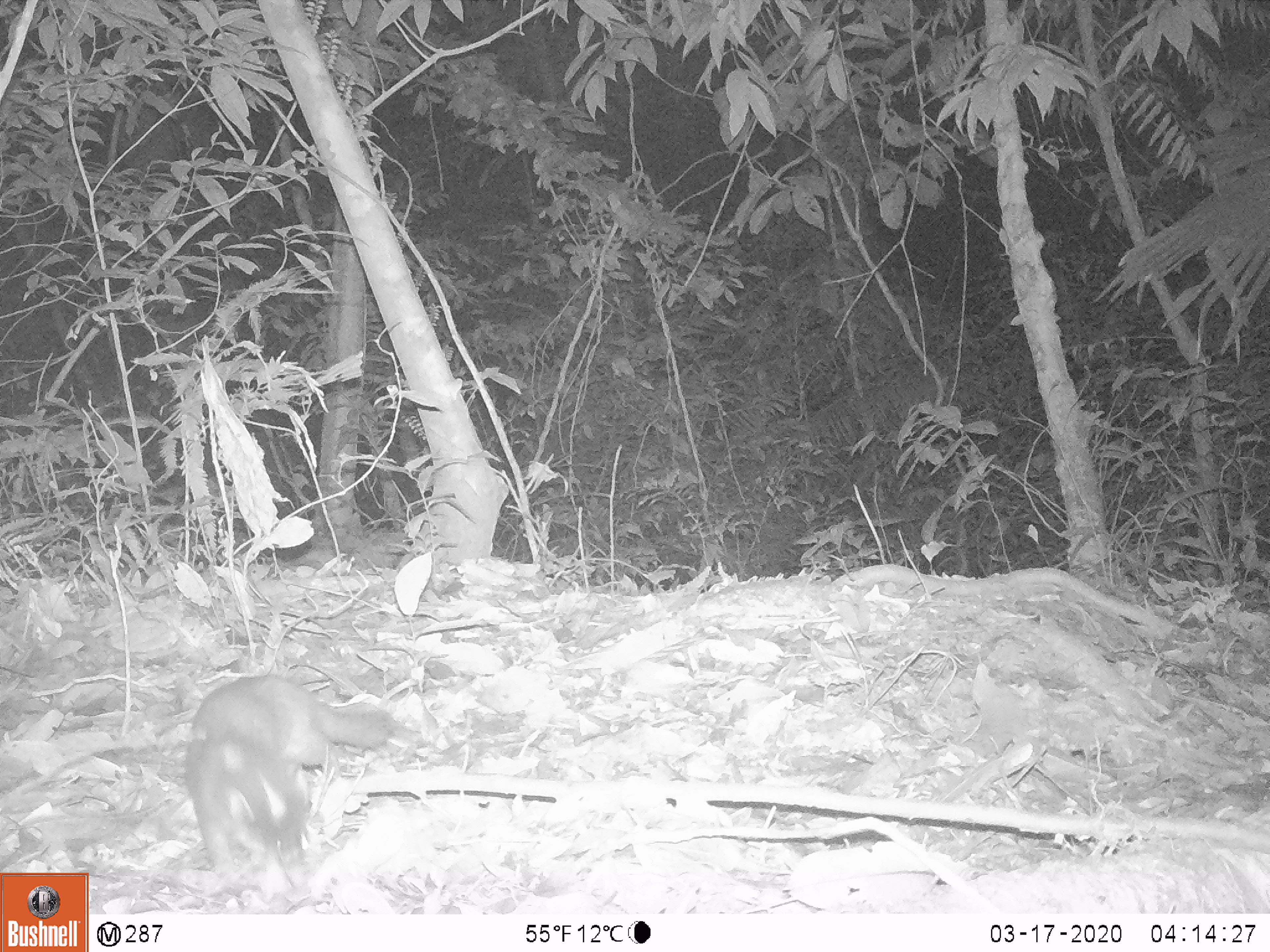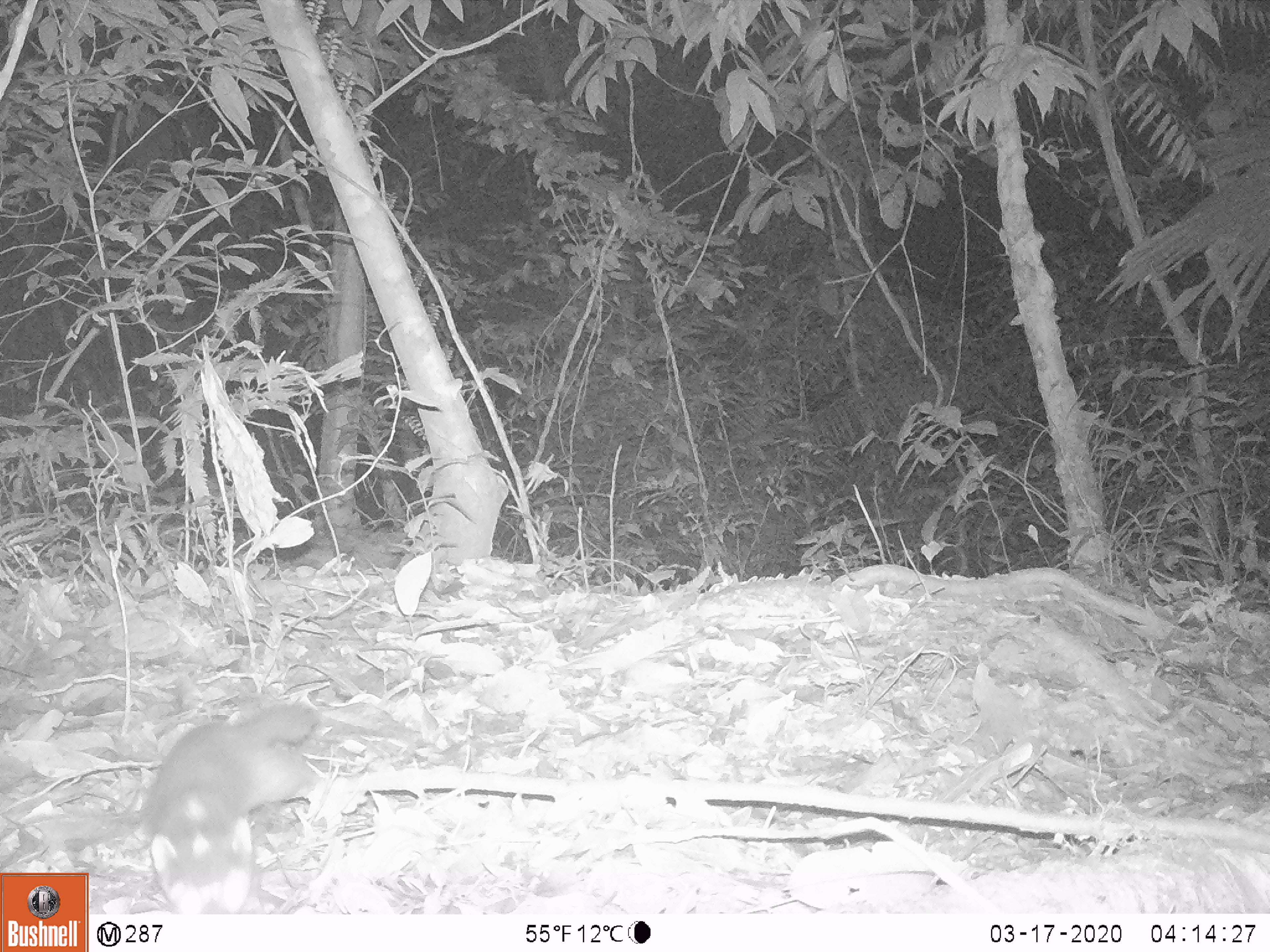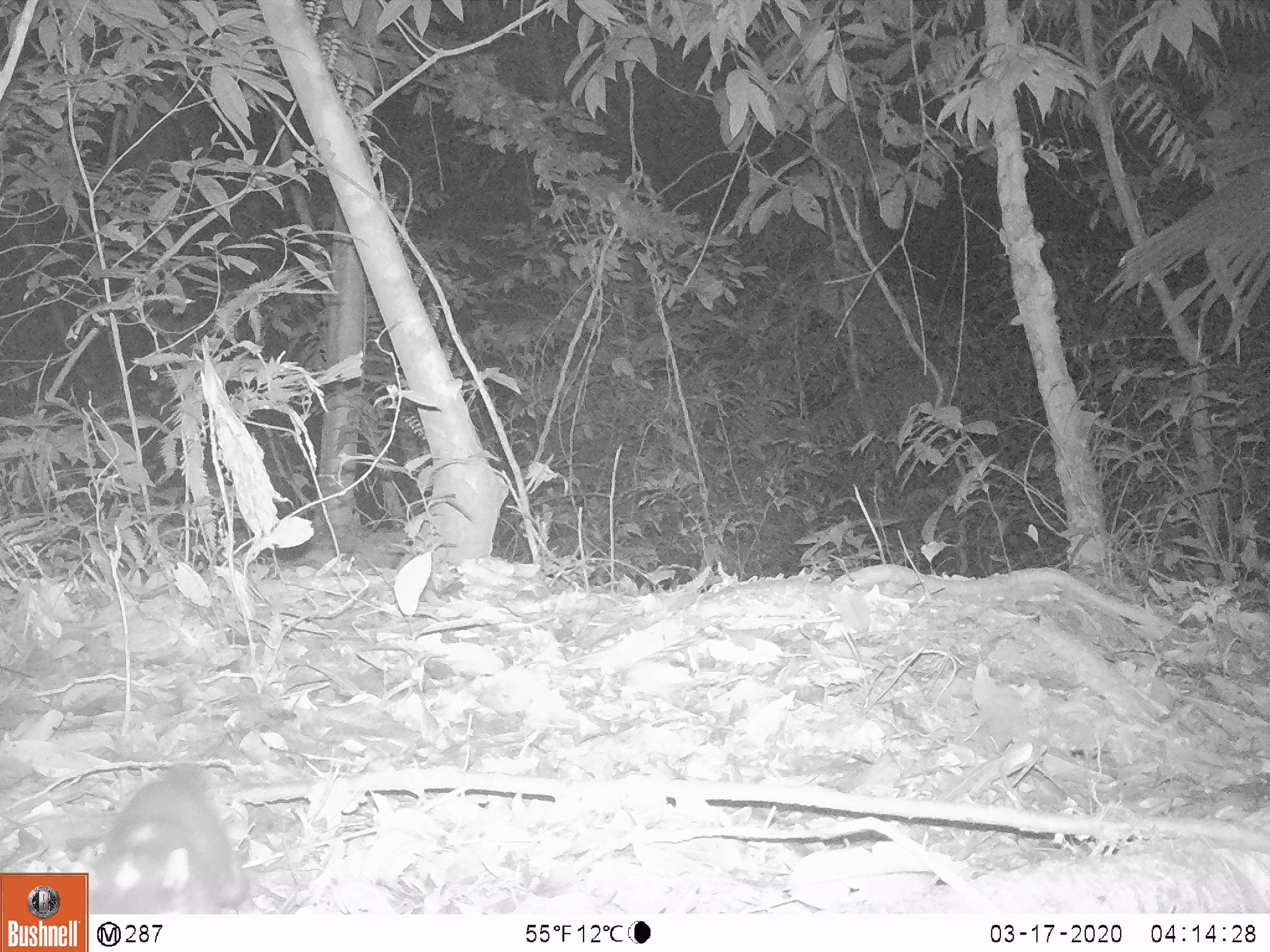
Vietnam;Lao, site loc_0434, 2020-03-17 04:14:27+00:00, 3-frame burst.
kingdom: Animalia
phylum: Chordata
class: Mammalia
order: Carnivora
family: Mustelidae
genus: Melogale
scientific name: Melogale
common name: ferret badger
Ferret badger (Melogale). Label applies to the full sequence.